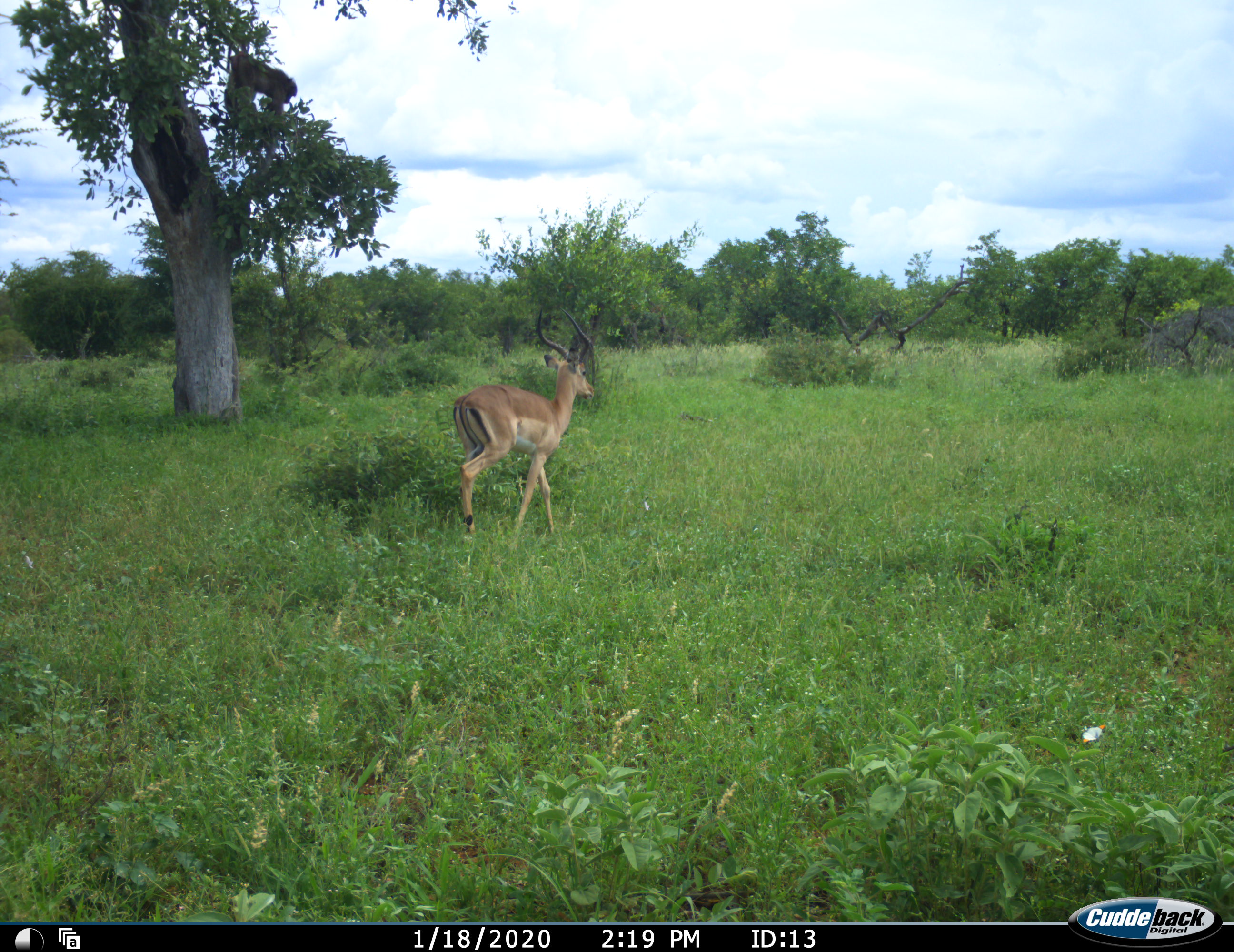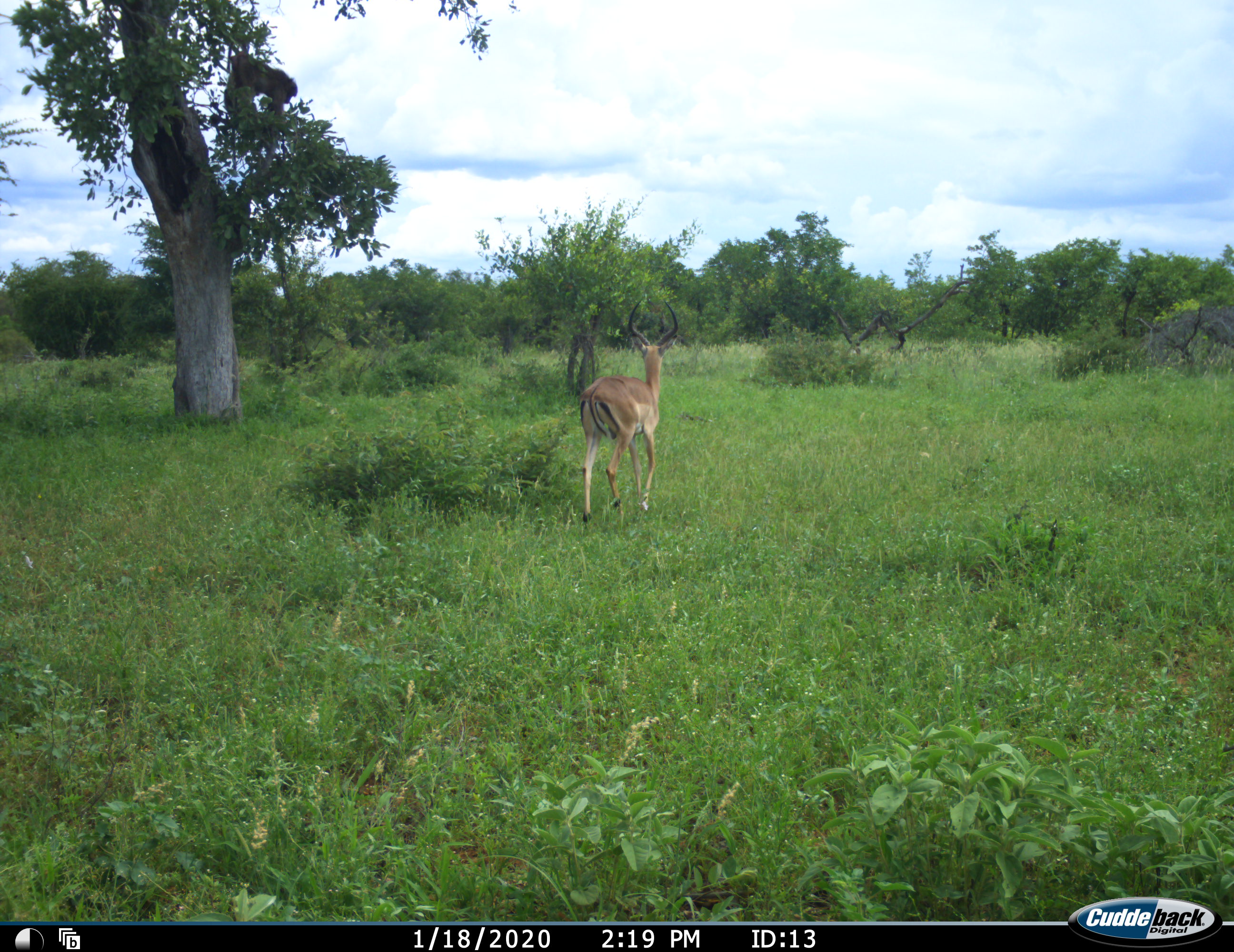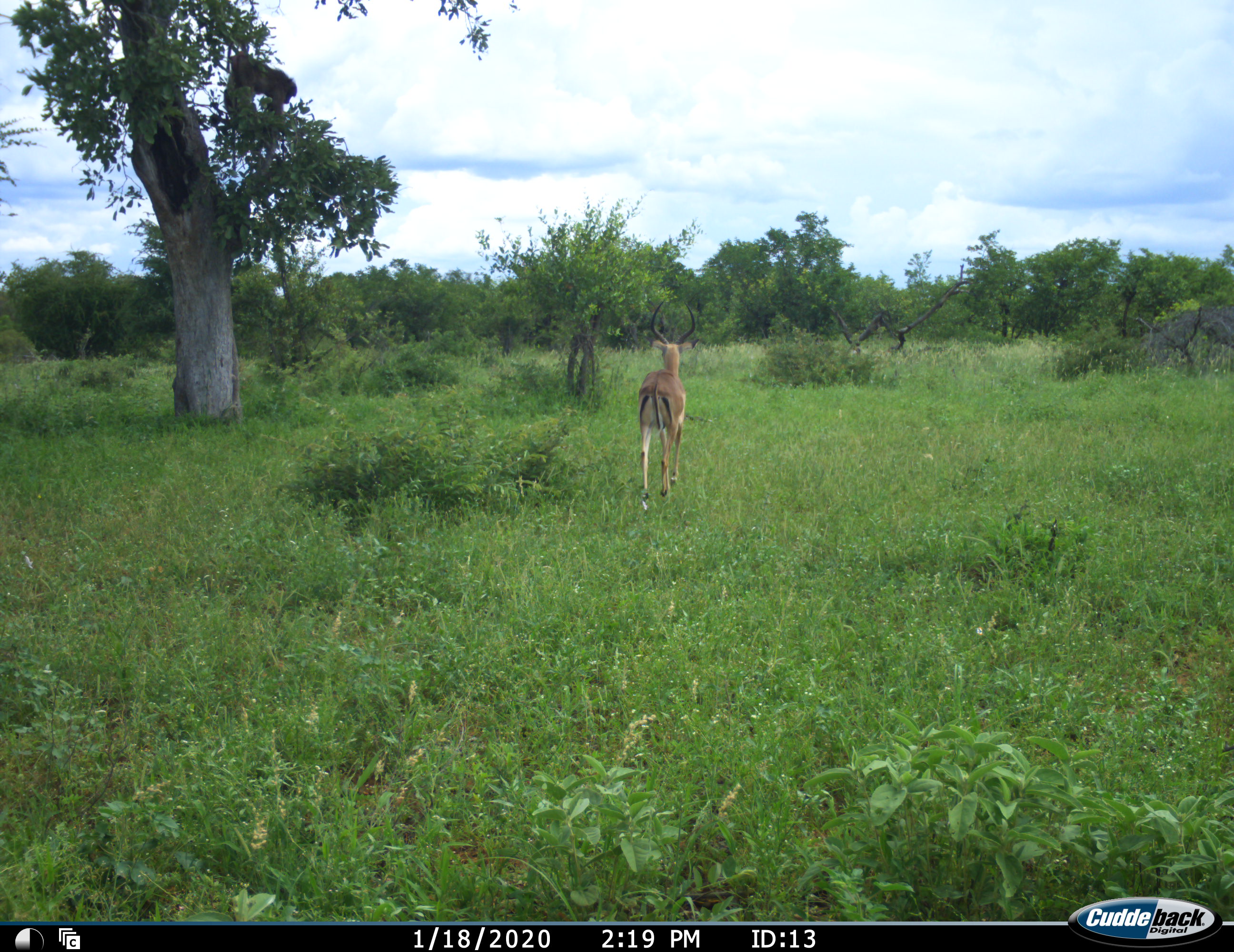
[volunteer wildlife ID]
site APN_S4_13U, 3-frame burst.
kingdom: Animalia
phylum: Chordata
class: Mammalia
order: Artiodactyla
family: Bovidae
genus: Aepyceros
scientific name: Aepyceros melampus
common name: impala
Impala (Aepyceros melampus), count 1. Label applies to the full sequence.